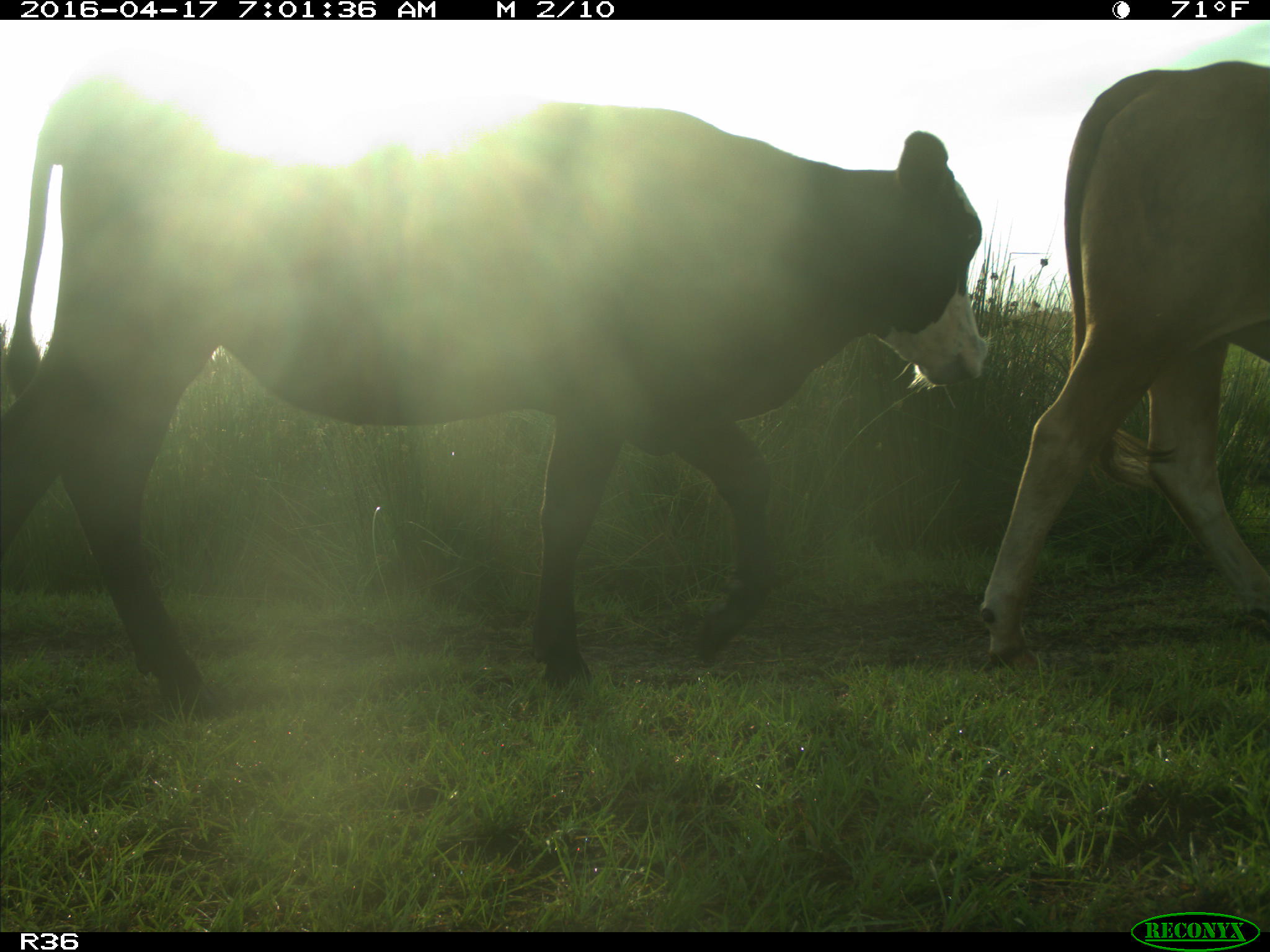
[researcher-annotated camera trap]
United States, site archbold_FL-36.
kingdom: Animalia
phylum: Chordata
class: Mammalia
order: Artiodactyla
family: Bovidae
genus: Bos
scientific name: Bos taurus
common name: domestic cow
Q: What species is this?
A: Bos taurus (domestic cow).